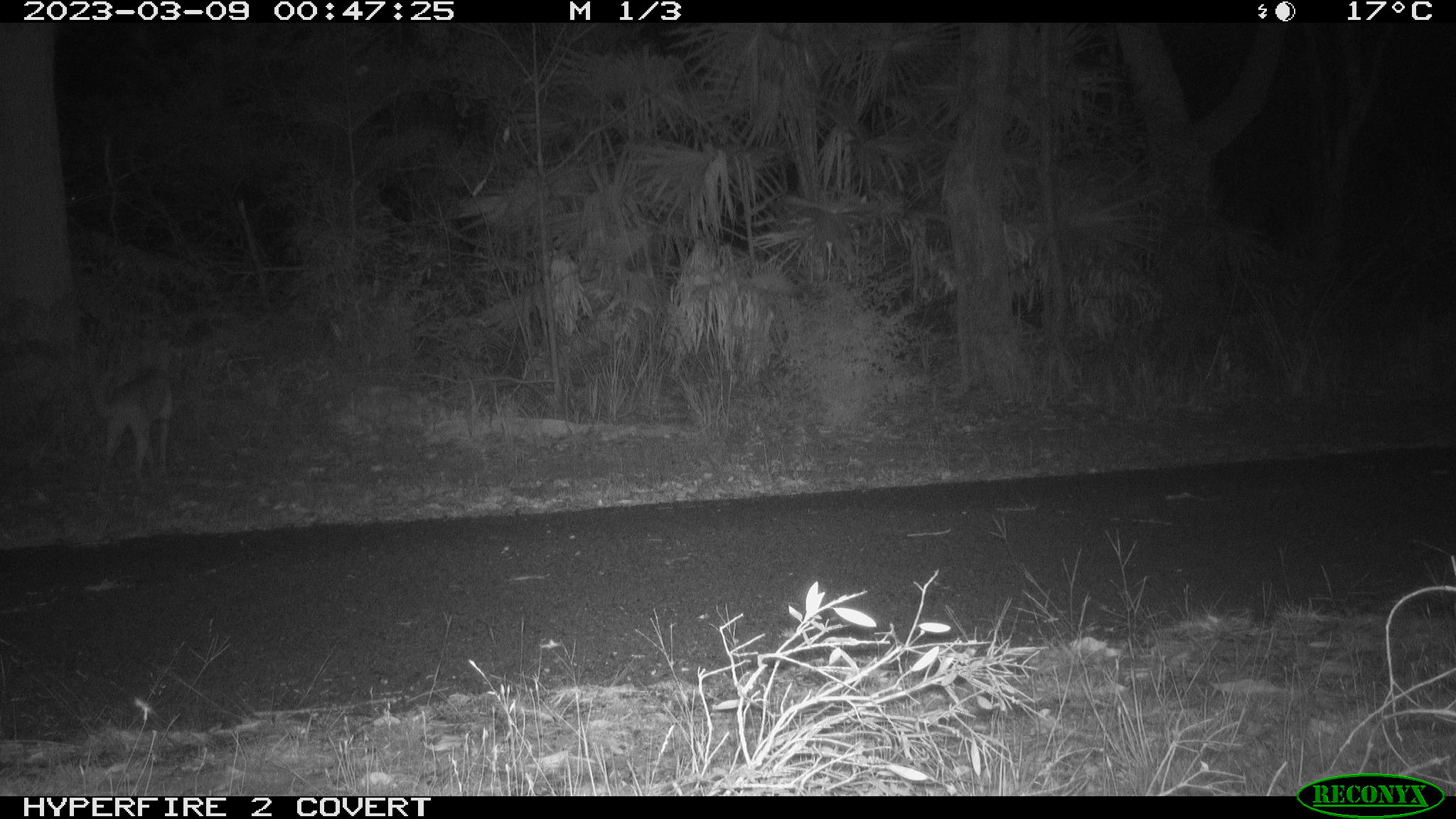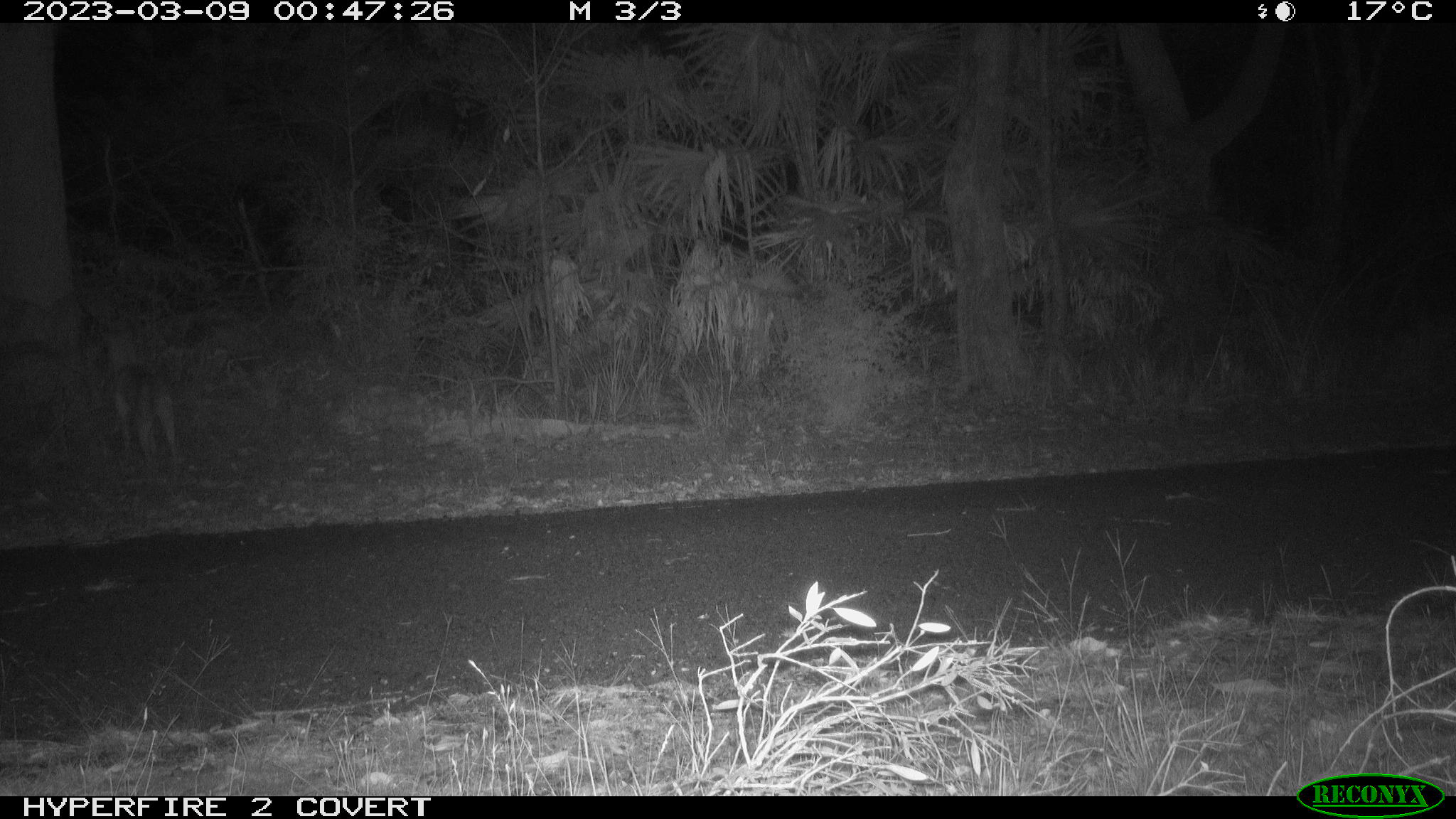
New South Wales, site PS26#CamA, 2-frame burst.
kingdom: Animalia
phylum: Chordata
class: Mammalia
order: Carnivora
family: Canidae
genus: Canis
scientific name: Canis familiaris dingo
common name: dingo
Dingo (Canis familiaris dingo).